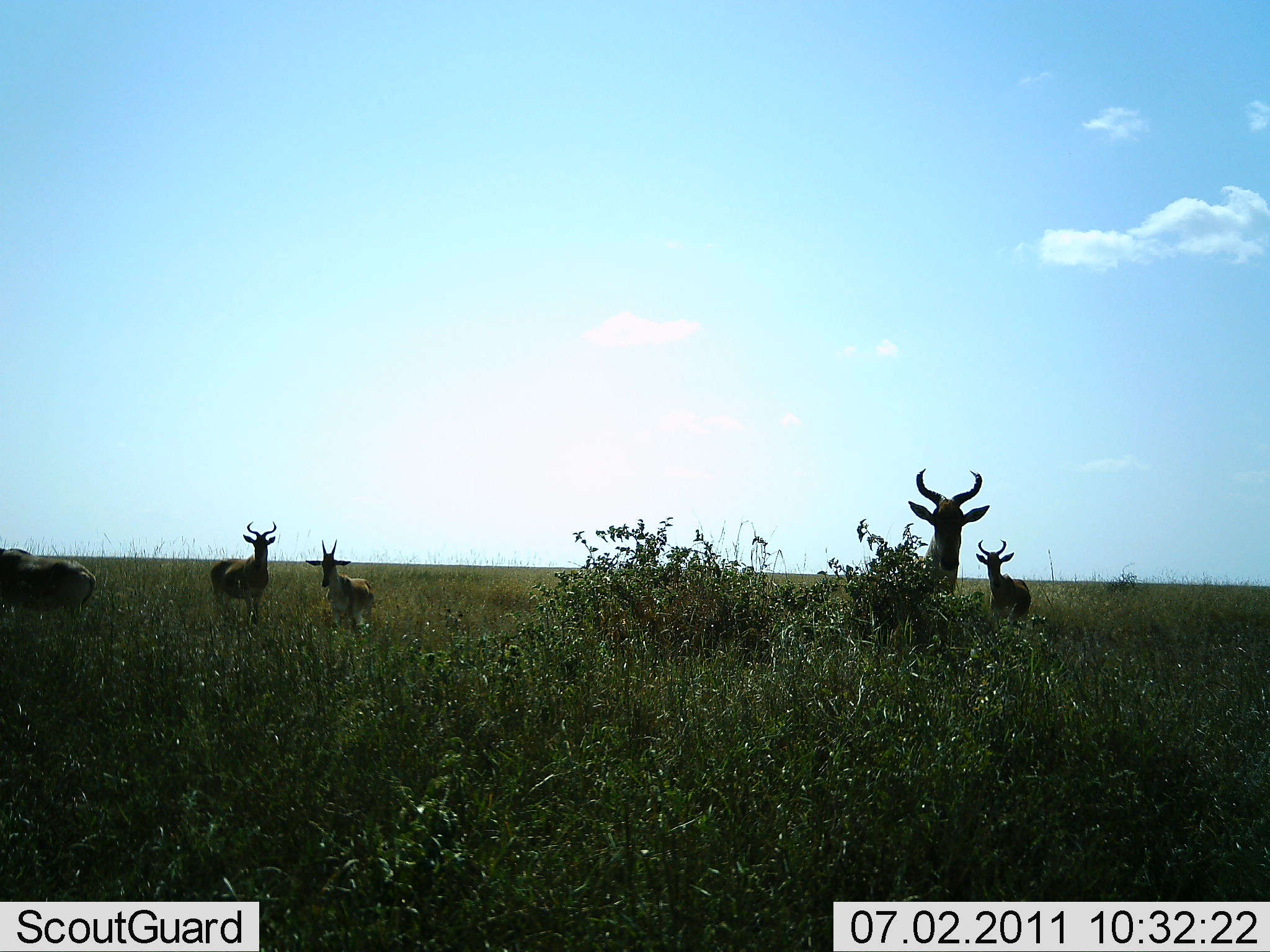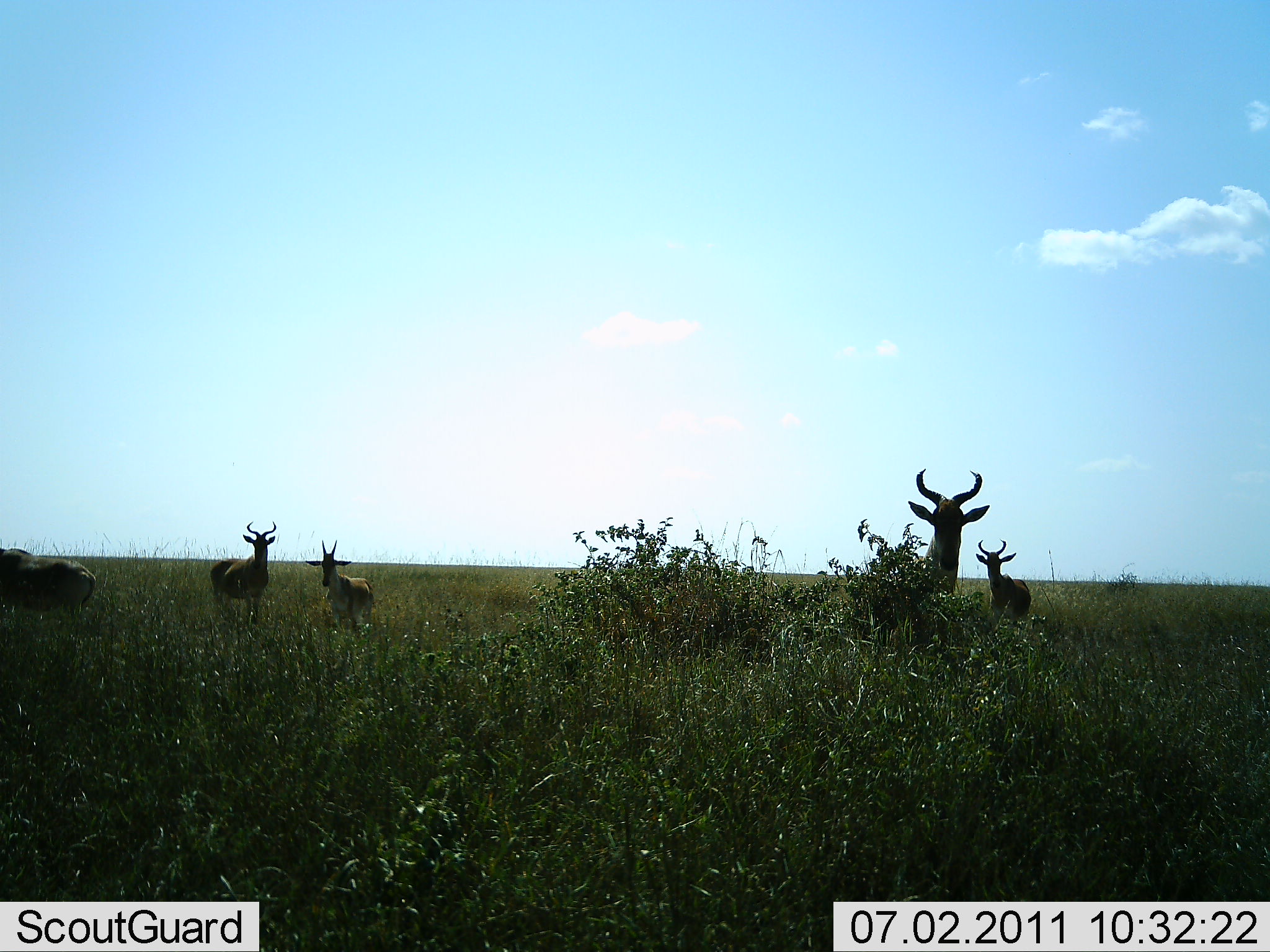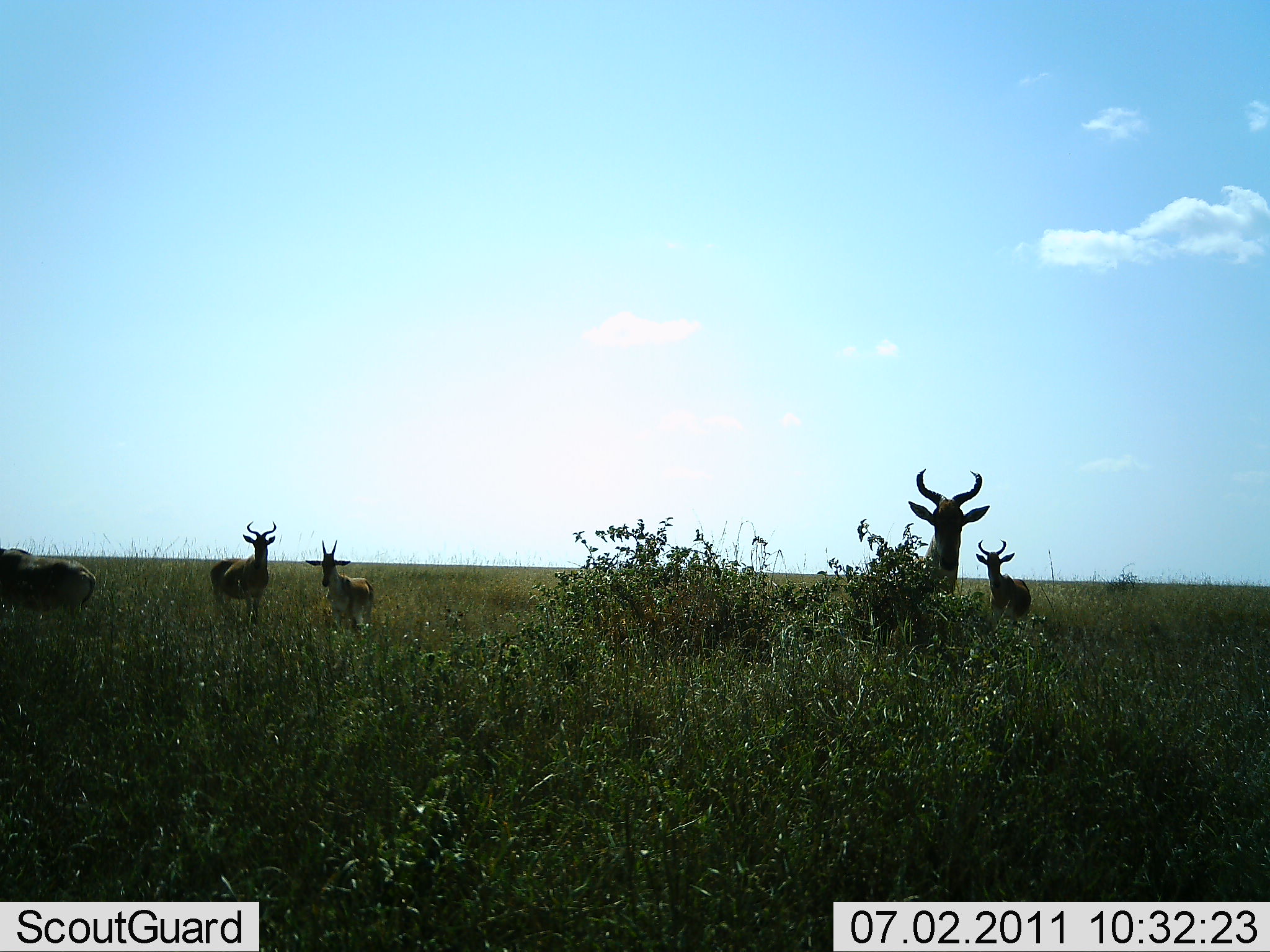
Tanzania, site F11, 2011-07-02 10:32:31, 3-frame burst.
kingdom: Animalia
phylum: Chordata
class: Mammalia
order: Artiodactyla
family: Bovidae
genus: Alcelaphus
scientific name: Alcelaphus buselaphus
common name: hartebeest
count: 5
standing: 100%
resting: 0%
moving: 0%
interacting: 7%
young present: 20%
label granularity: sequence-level